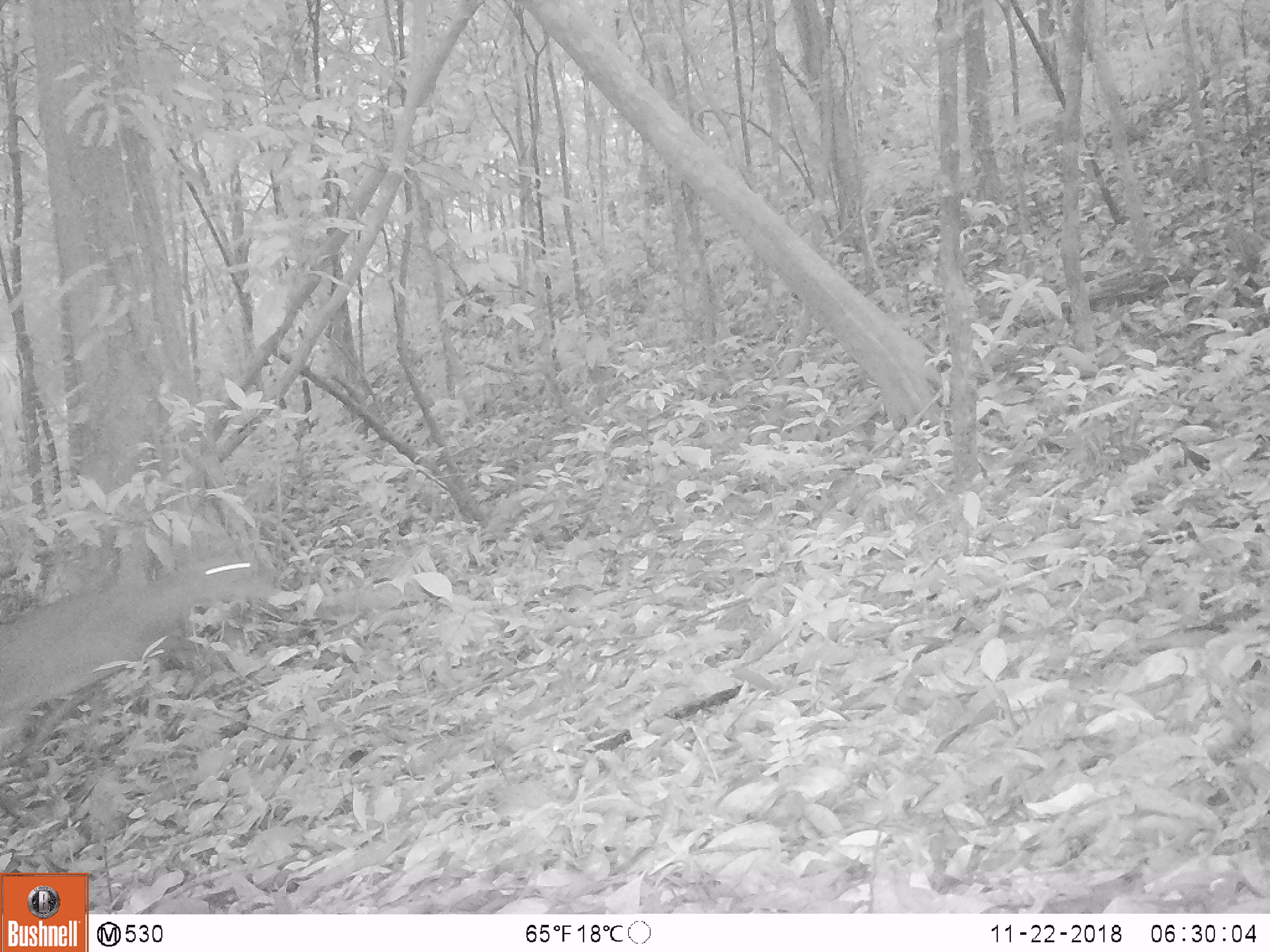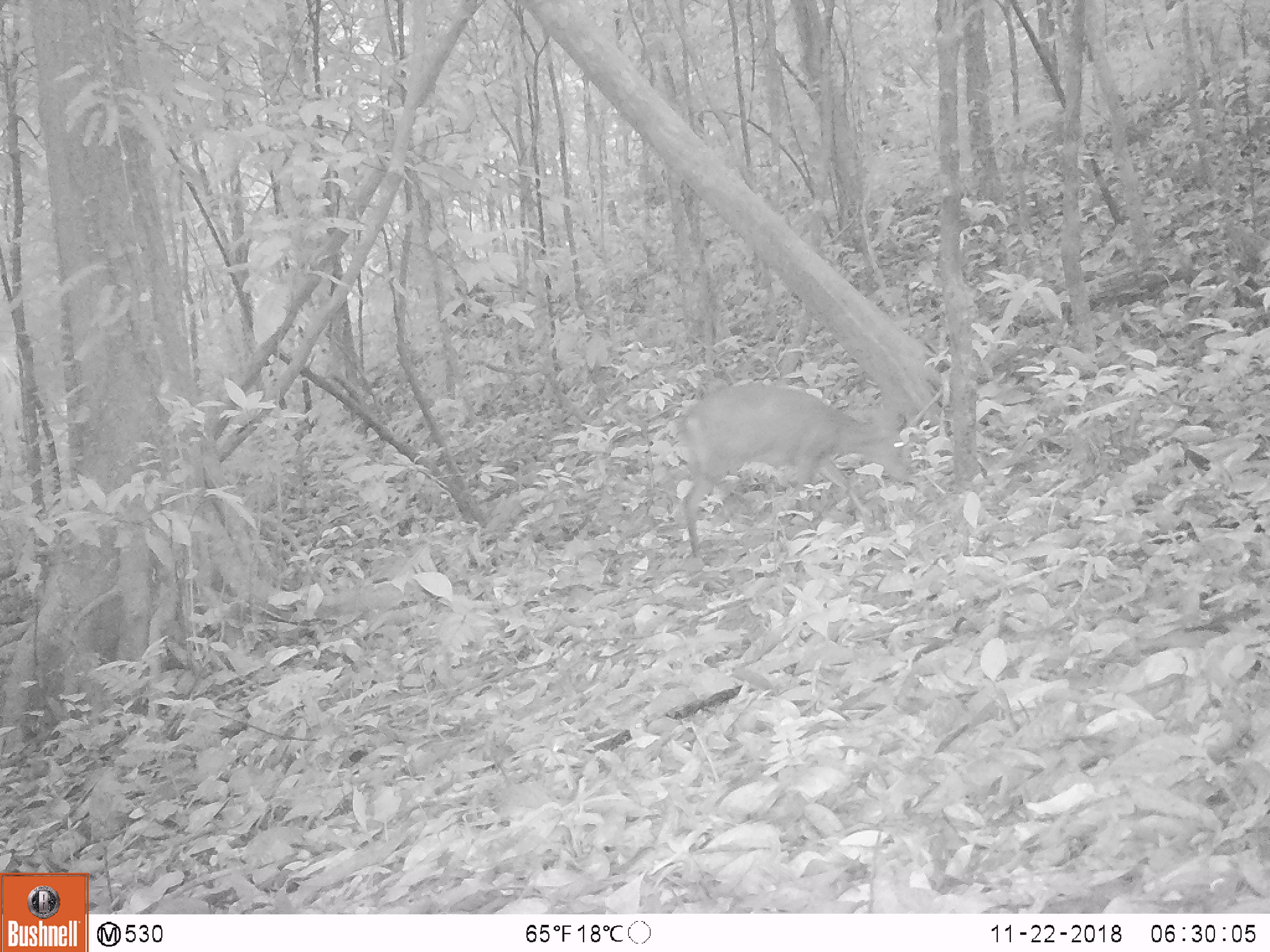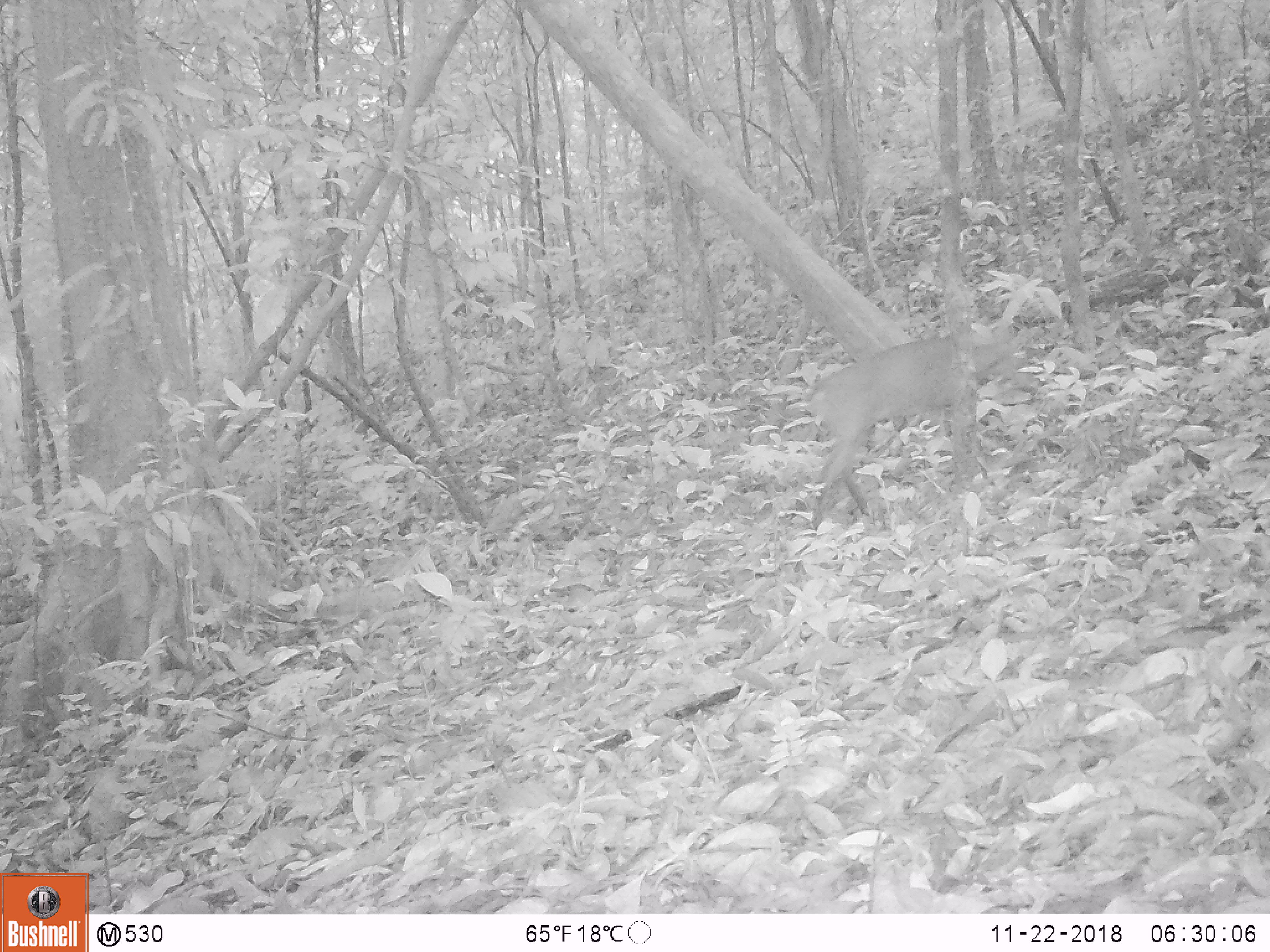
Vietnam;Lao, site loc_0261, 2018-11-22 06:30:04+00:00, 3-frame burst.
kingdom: Animalia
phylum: Chordata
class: Mammalia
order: Artiodactyla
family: Cervidae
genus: Muntiacus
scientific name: Muntiacus vuquangensis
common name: large-antlered muntjac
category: large antlered muntjac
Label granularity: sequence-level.